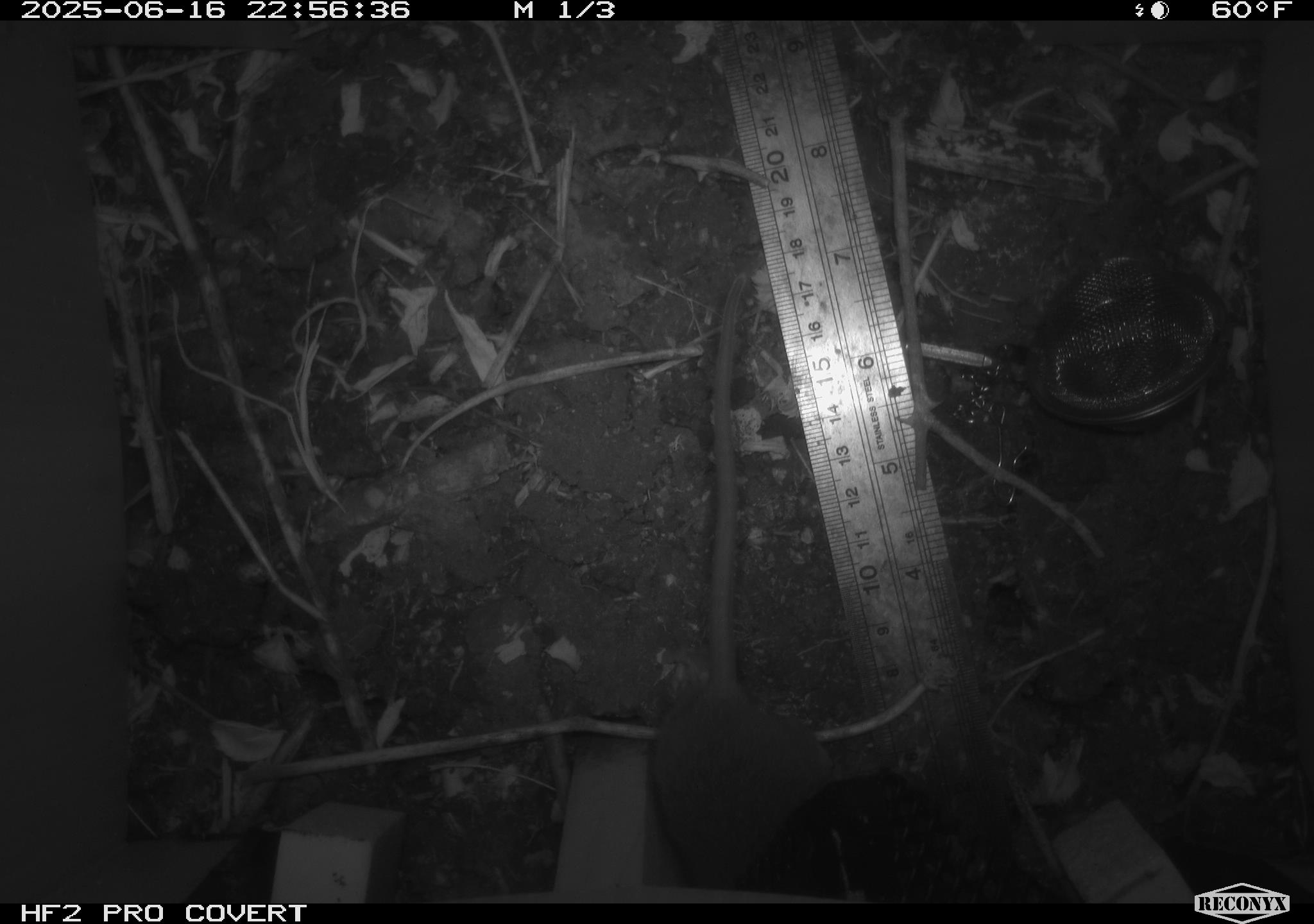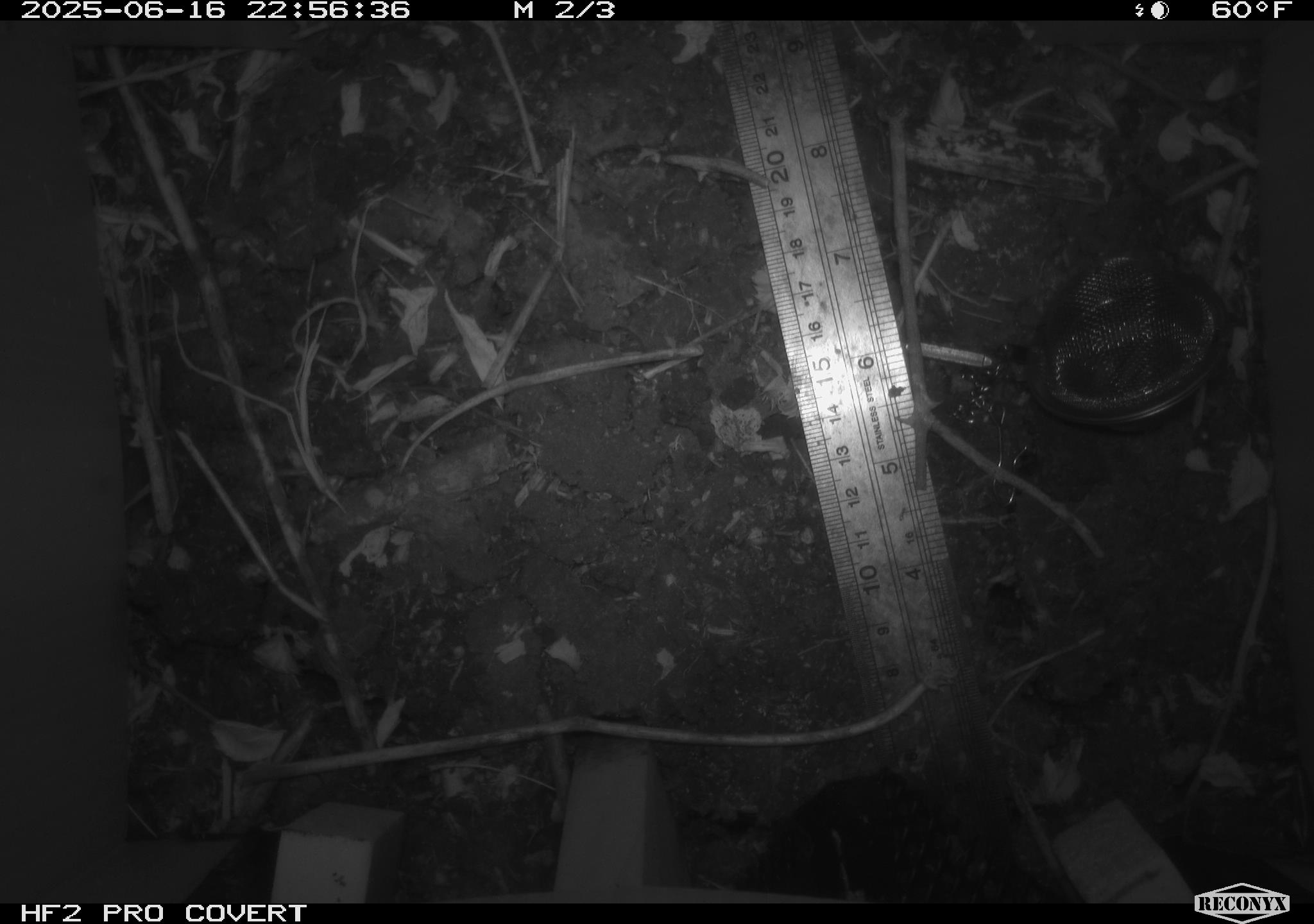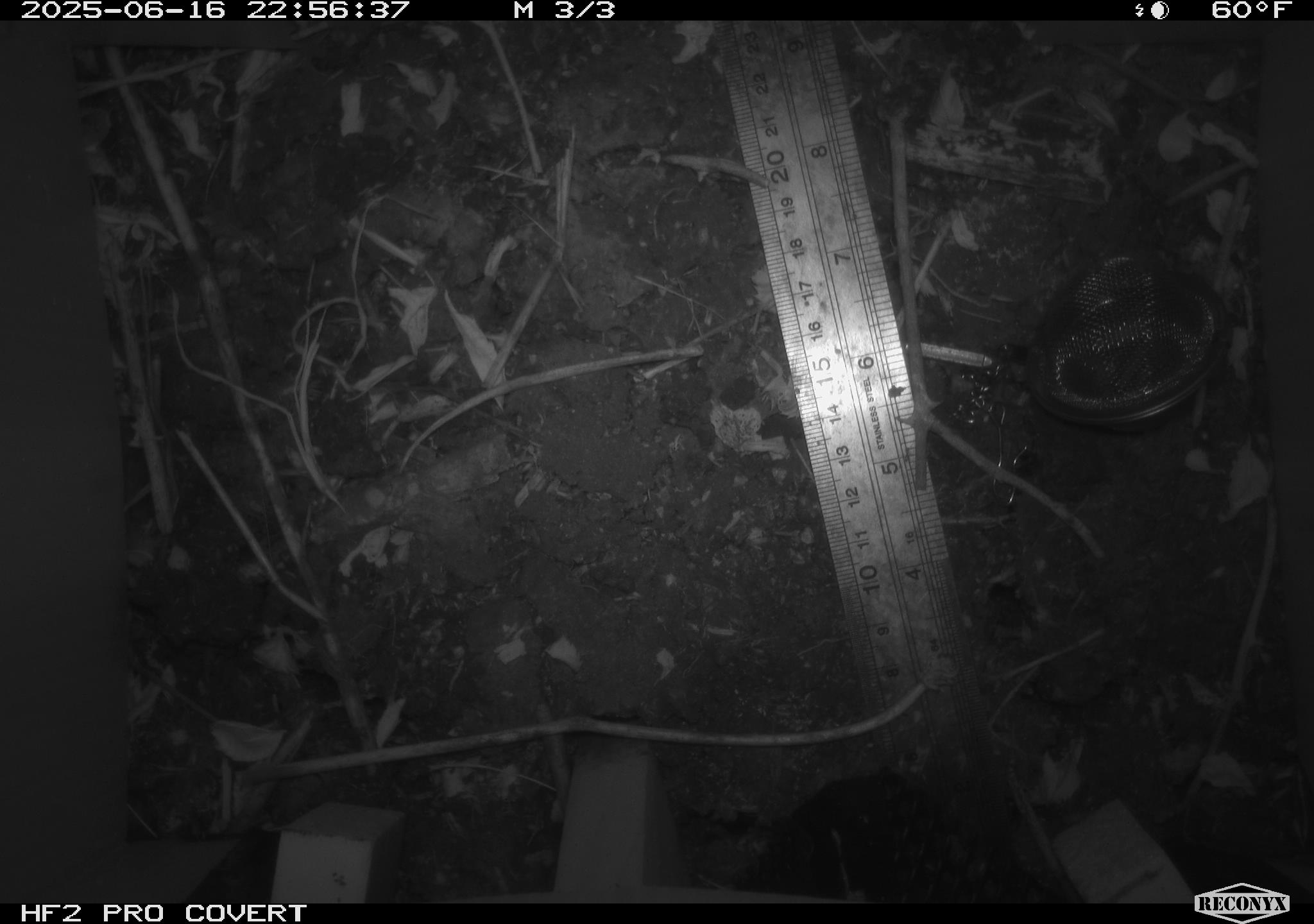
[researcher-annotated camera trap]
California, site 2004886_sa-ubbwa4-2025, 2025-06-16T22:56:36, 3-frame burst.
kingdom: Animalia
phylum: Chordata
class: Mammalia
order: Rodentia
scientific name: Rodentia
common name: rodent